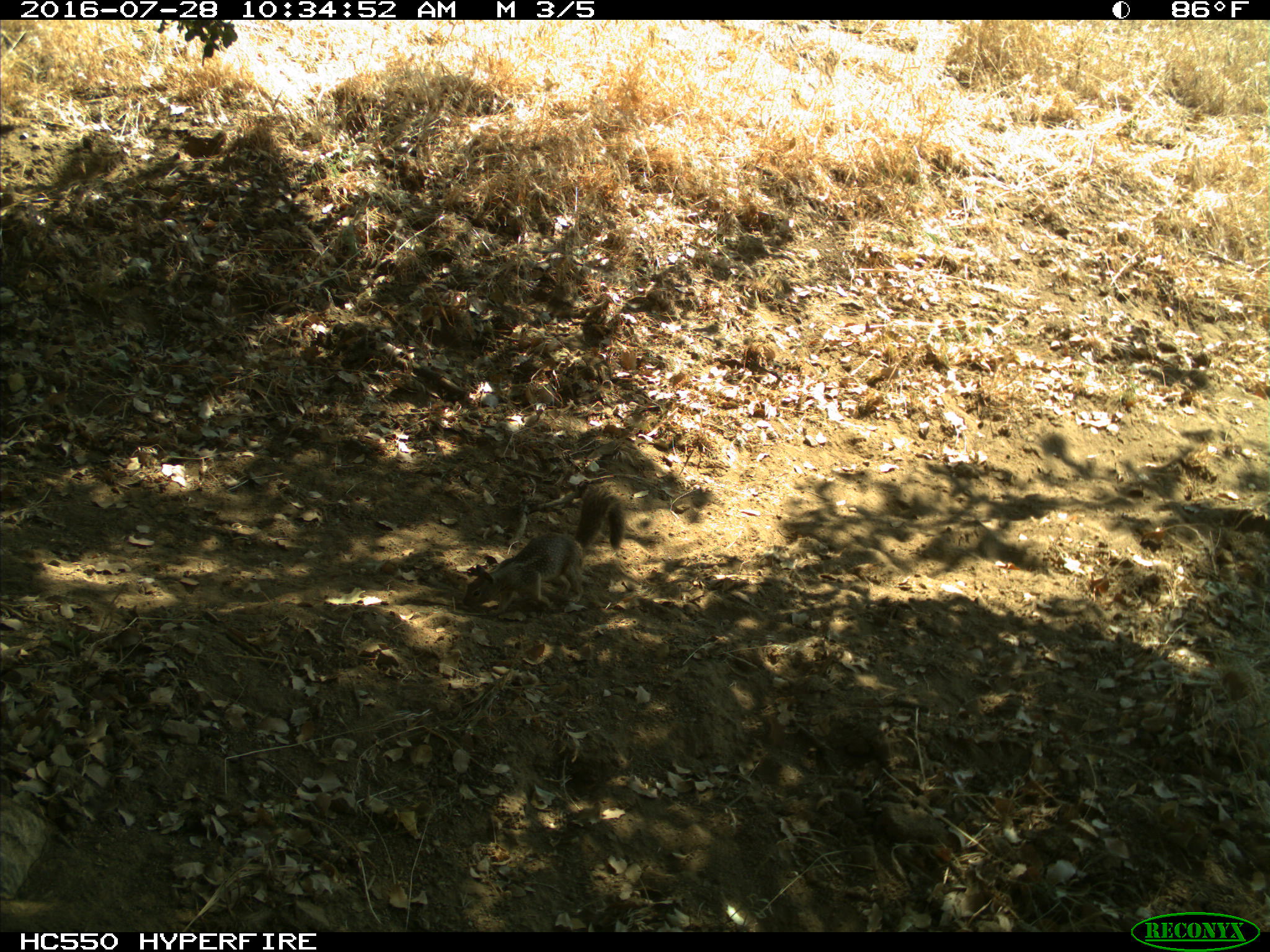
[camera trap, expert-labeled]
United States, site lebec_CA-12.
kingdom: Animalia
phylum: Chordata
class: Mammalia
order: Rodentia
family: Sciuridae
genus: Otospermophilus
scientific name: Otospermophilus beecheyi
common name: california ground squirrel